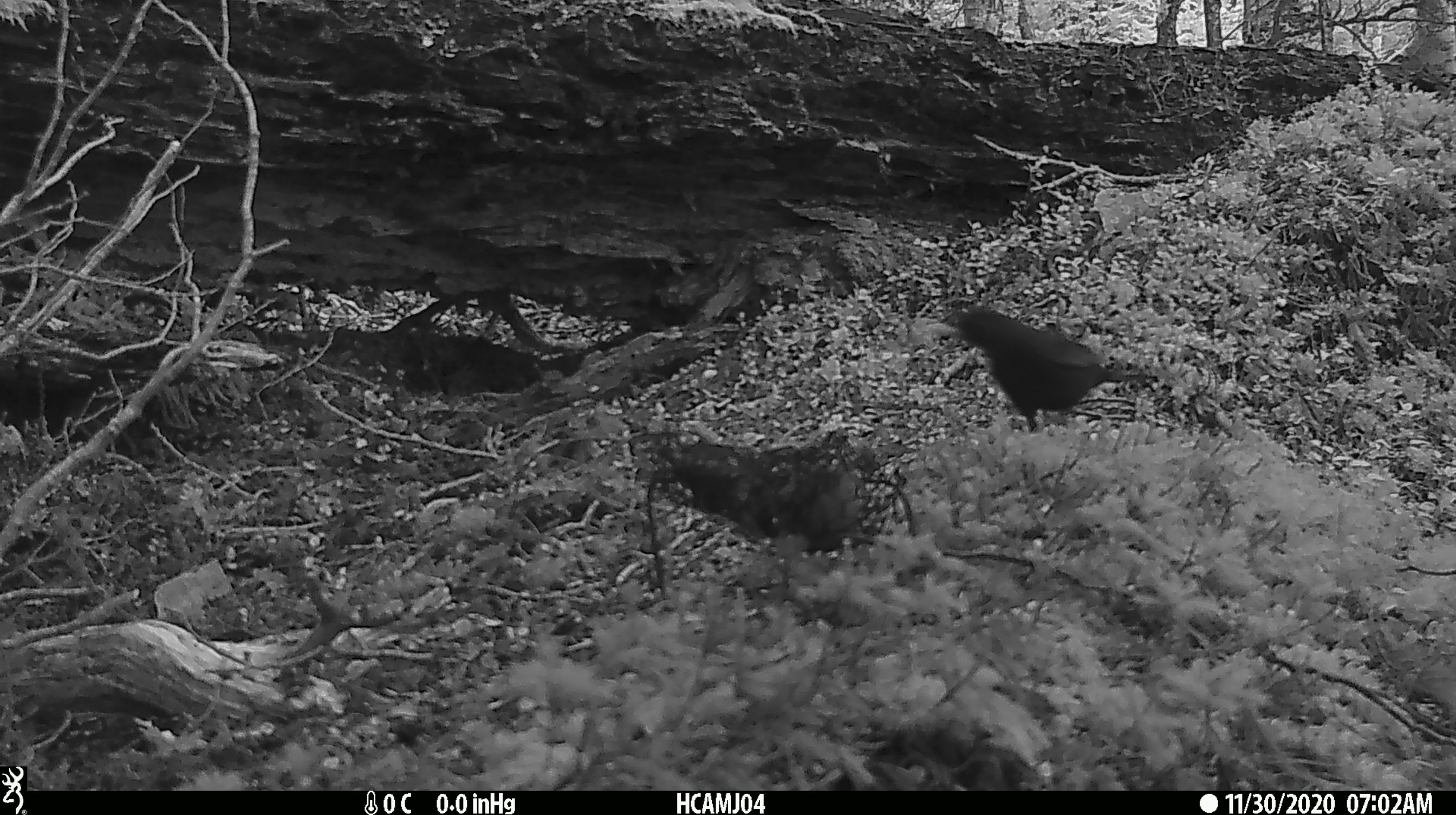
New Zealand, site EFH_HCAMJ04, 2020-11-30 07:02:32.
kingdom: Animalia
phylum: Chordata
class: Aves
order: Passeriformes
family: Turdidae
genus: Turdus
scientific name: Turdus merula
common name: eurasian blackbird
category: blackbird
Blackbird (eurasian blackbird) (Turdus merula).